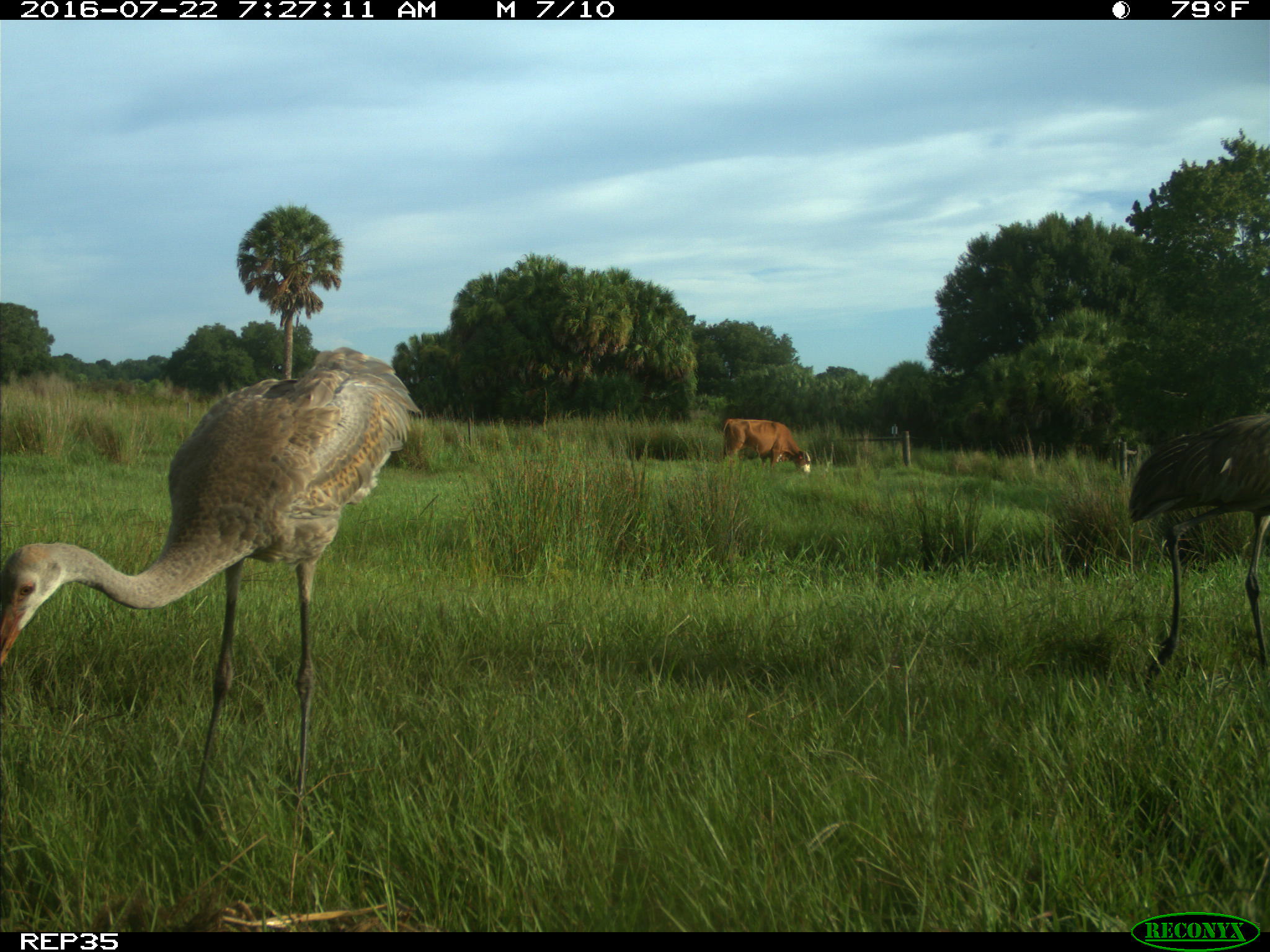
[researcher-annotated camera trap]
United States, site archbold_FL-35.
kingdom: Animalia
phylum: Chordata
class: Mammalia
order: Artiodactyla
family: Bovidae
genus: Bos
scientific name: Bos taurus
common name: domestic cow